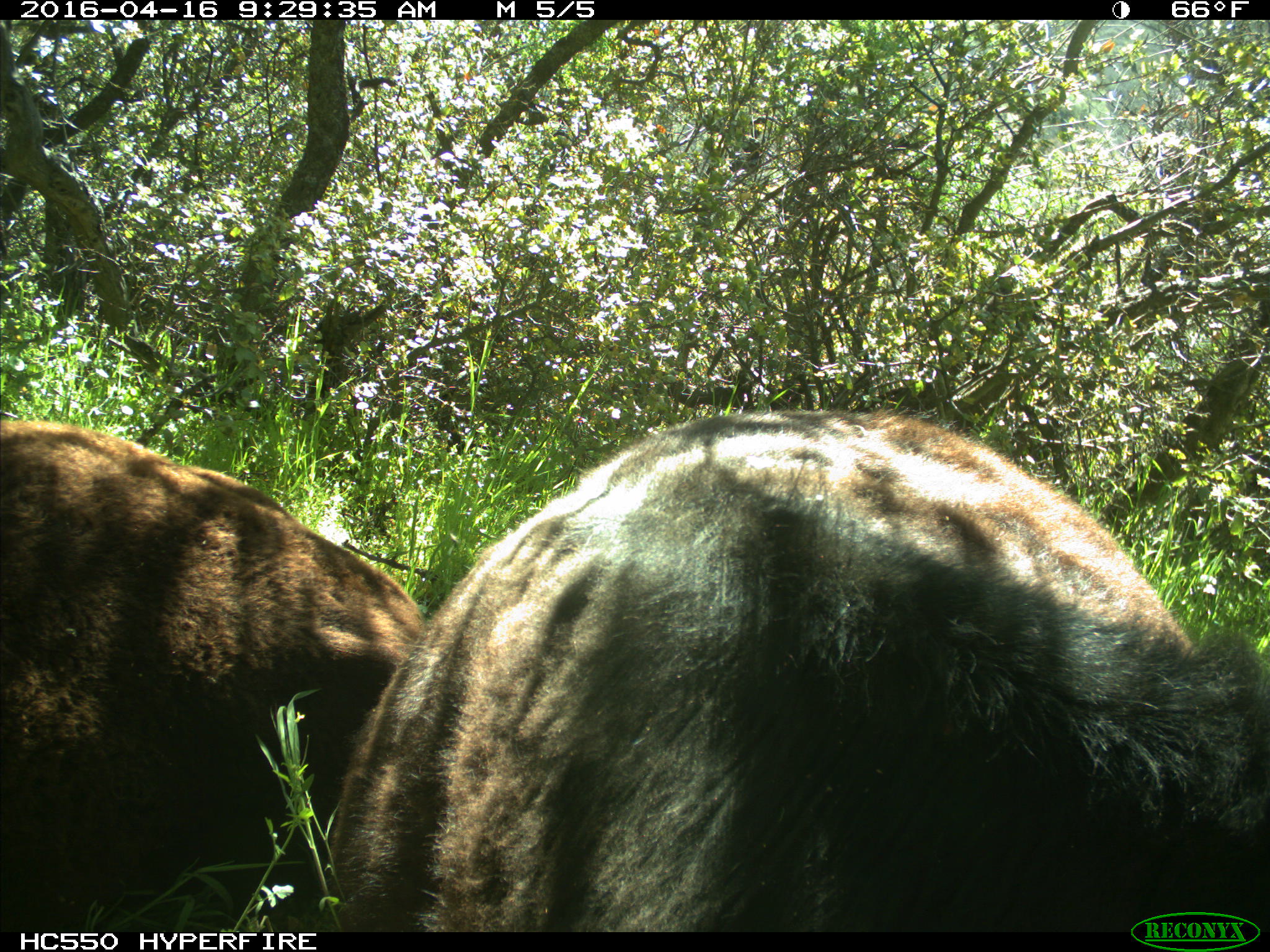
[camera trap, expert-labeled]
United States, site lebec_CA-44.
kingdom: Animalia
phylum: Chordata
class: Mammalia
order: Artiodactyla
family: Bovidae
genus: Bos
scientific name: Bos taurus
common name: domestic cow